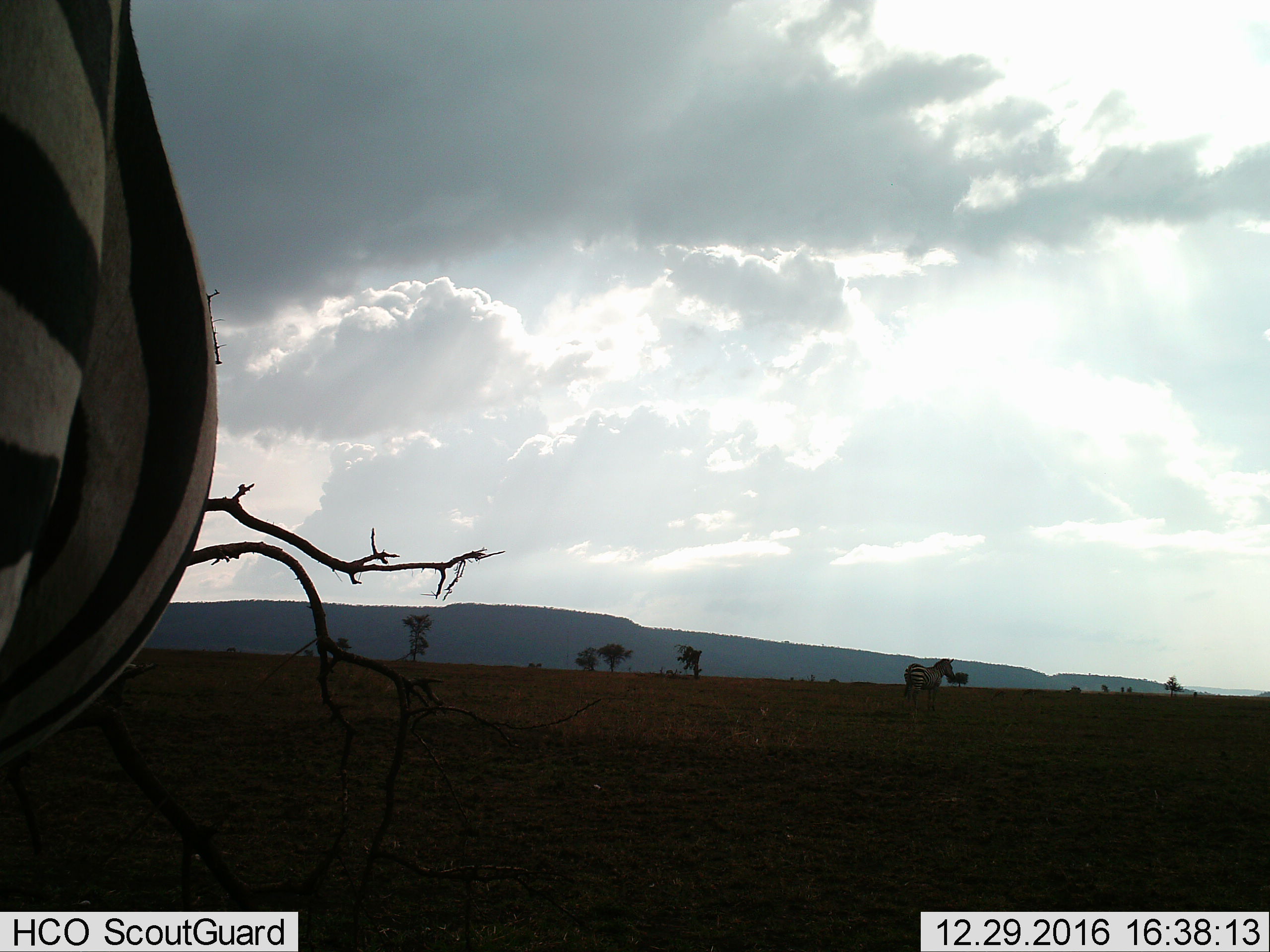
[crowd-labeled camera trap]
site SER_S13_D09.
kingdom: Animalia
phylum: Chordata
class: Mammalia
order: Perissodactyla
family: Equidae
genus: Equus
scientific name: Equus quagga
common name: plains zebra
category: zebraplains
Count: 2.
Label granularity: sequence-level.